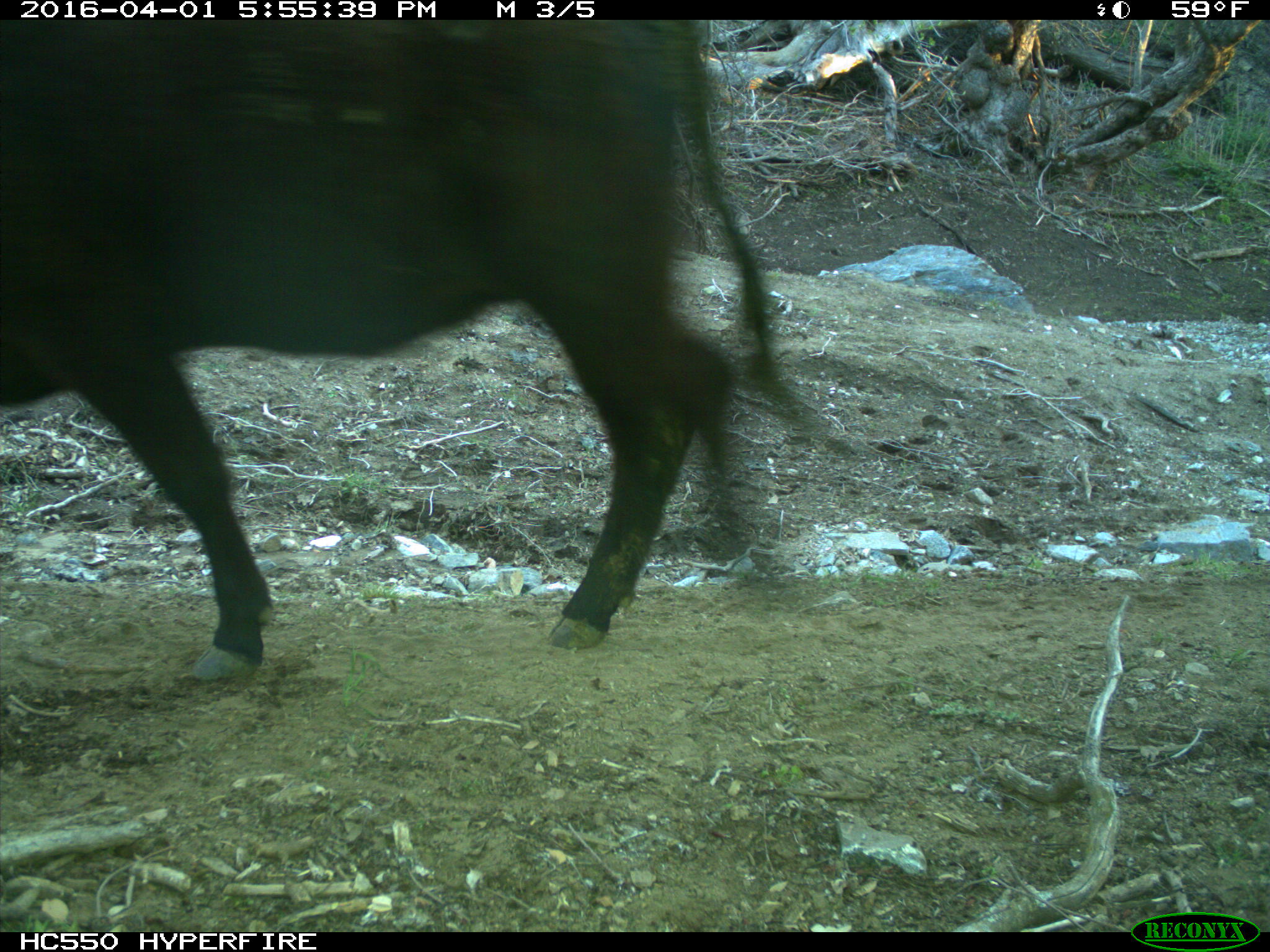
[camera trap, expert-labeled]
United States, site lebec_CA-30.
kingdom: Animalia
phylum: Chordata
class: Mammalia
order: Artiodactyla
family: Bovidae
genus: Bos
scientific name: Bos taurus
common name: domestic cow